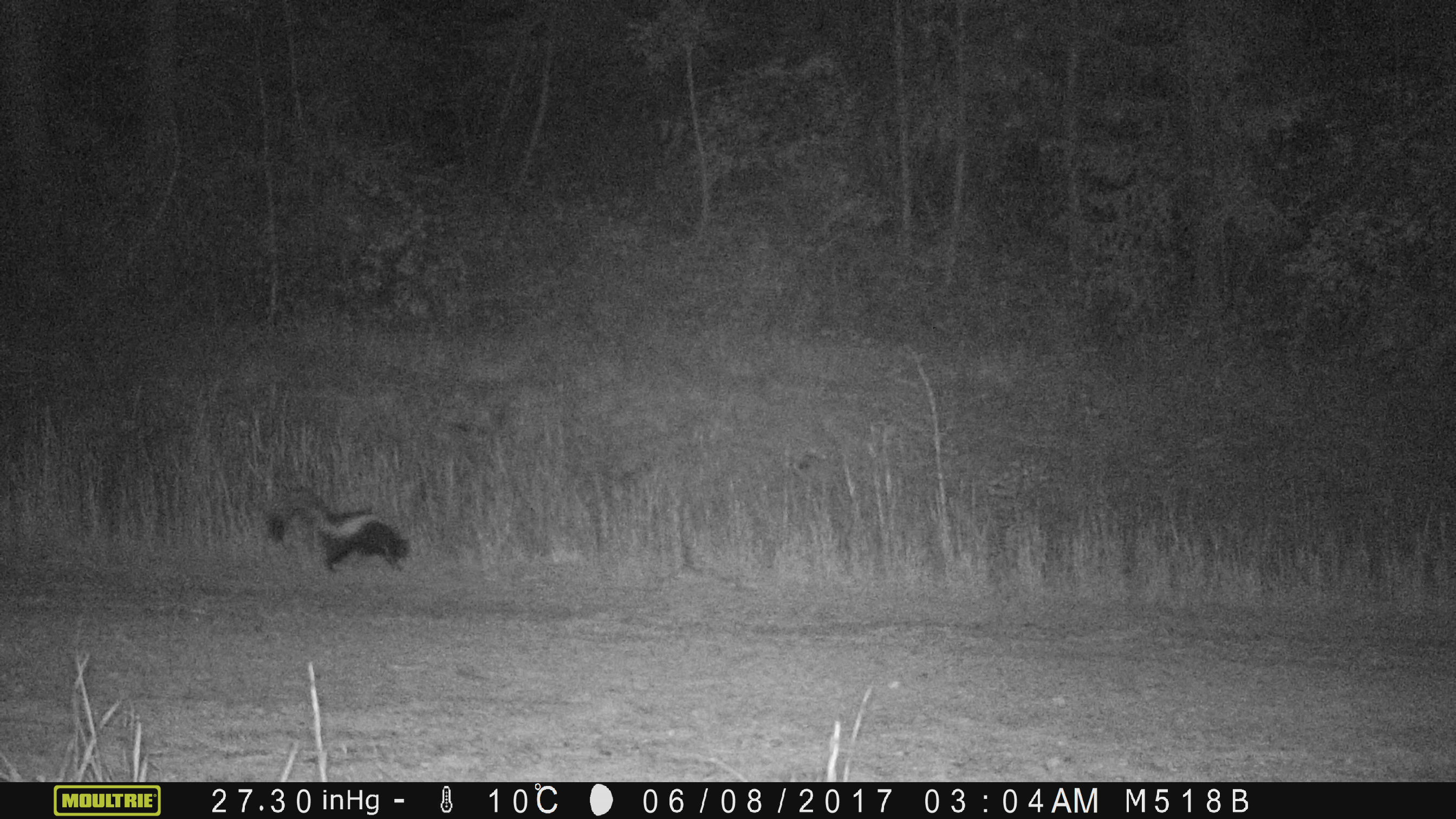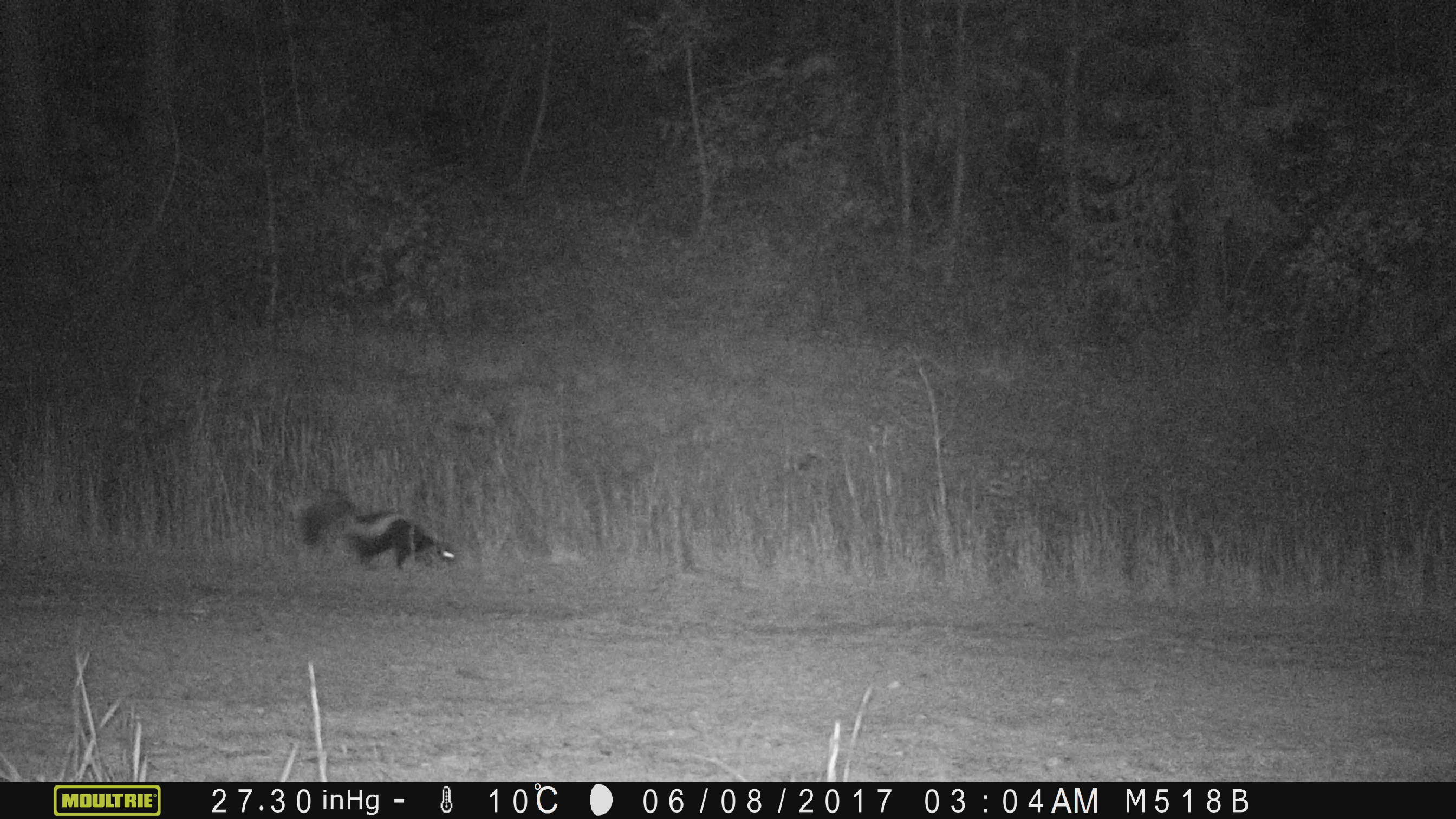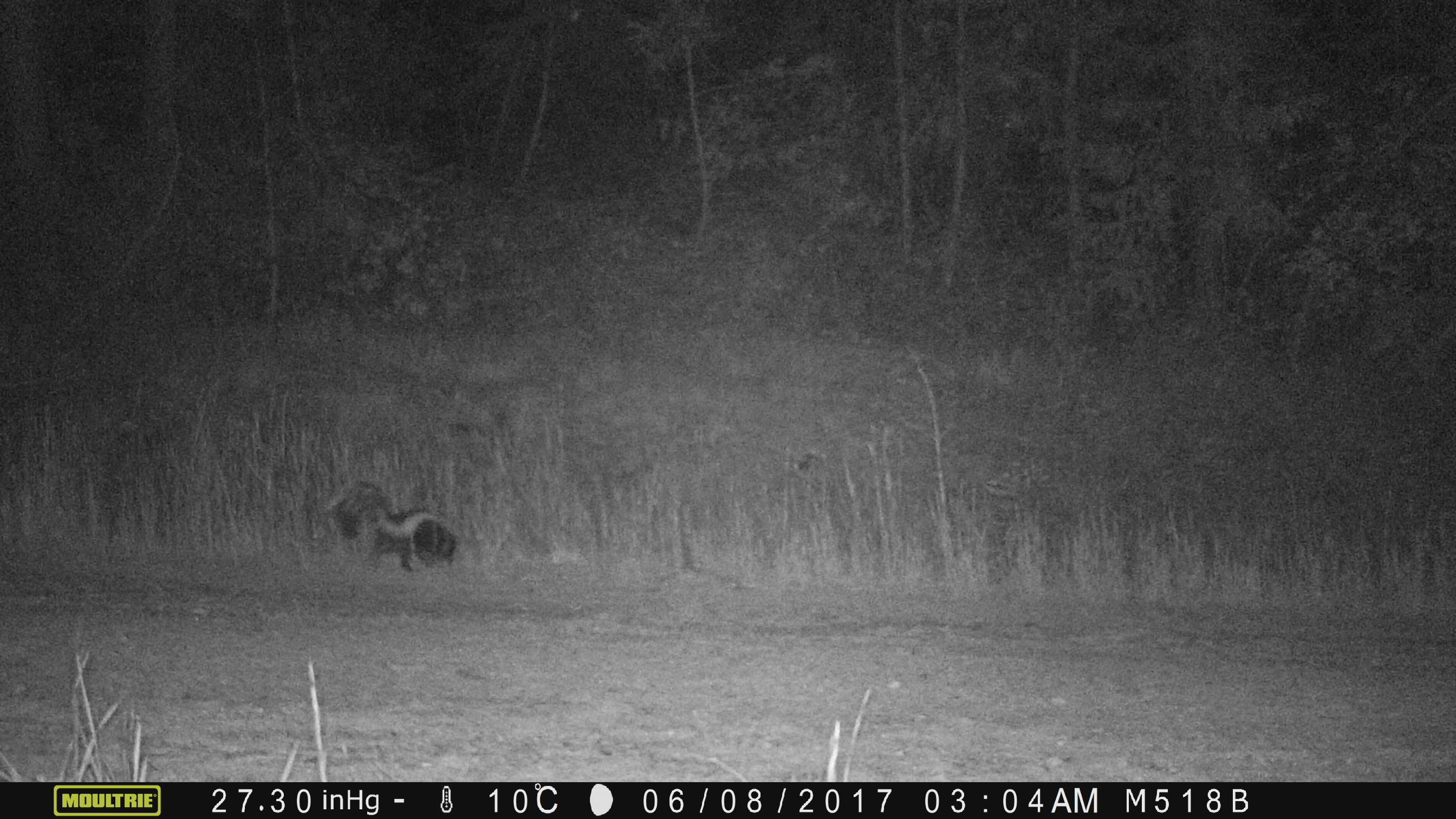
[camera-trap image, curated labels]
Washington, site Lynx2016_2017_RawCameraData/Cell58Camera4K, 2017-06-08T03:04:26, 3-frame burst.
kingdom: Animalia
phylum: Chordata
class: Mammalia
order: Carnivora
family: Mephitidae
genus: Mephitis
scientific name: Mephitis mephitis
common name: striped skunk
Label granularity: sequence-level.